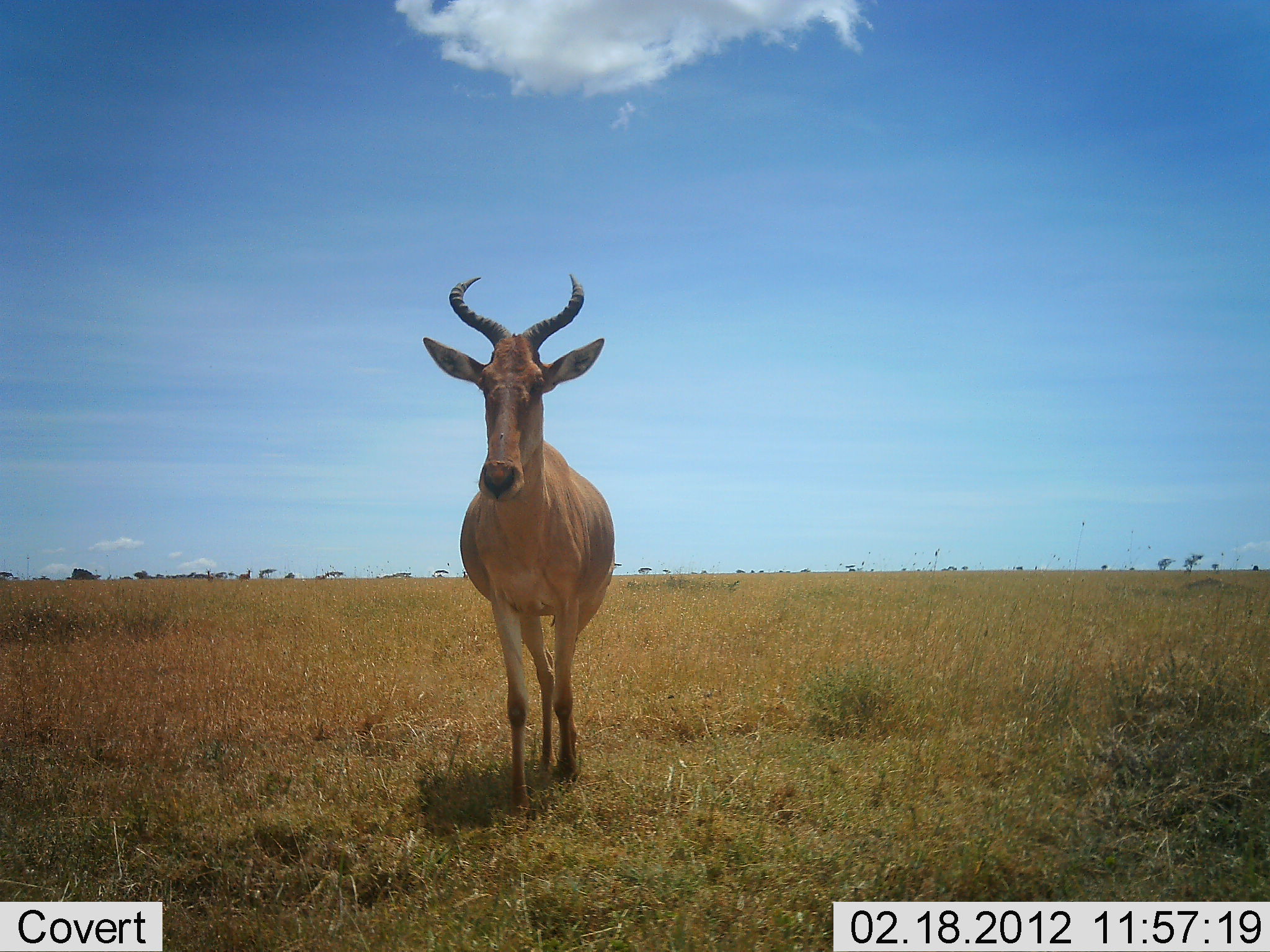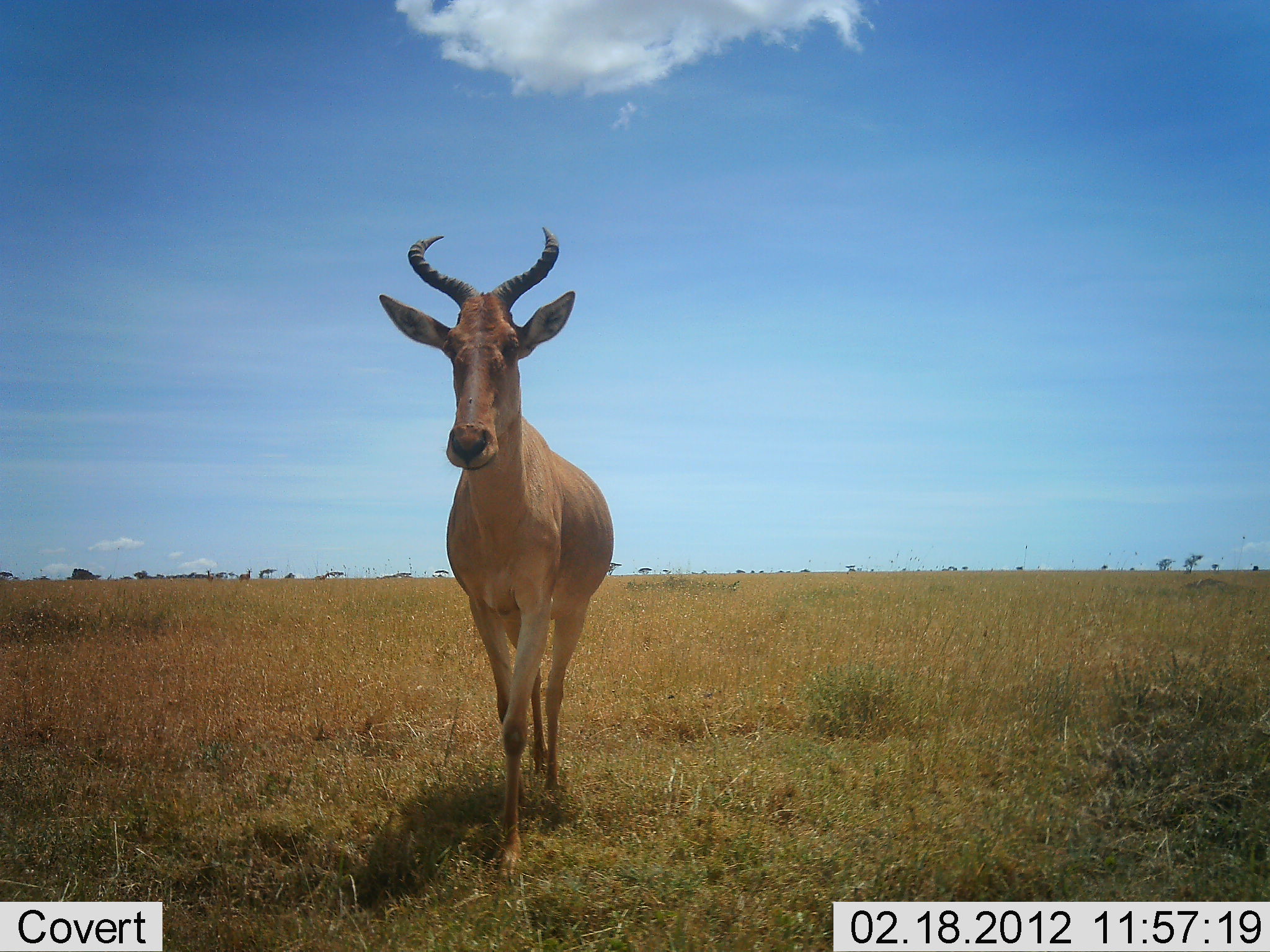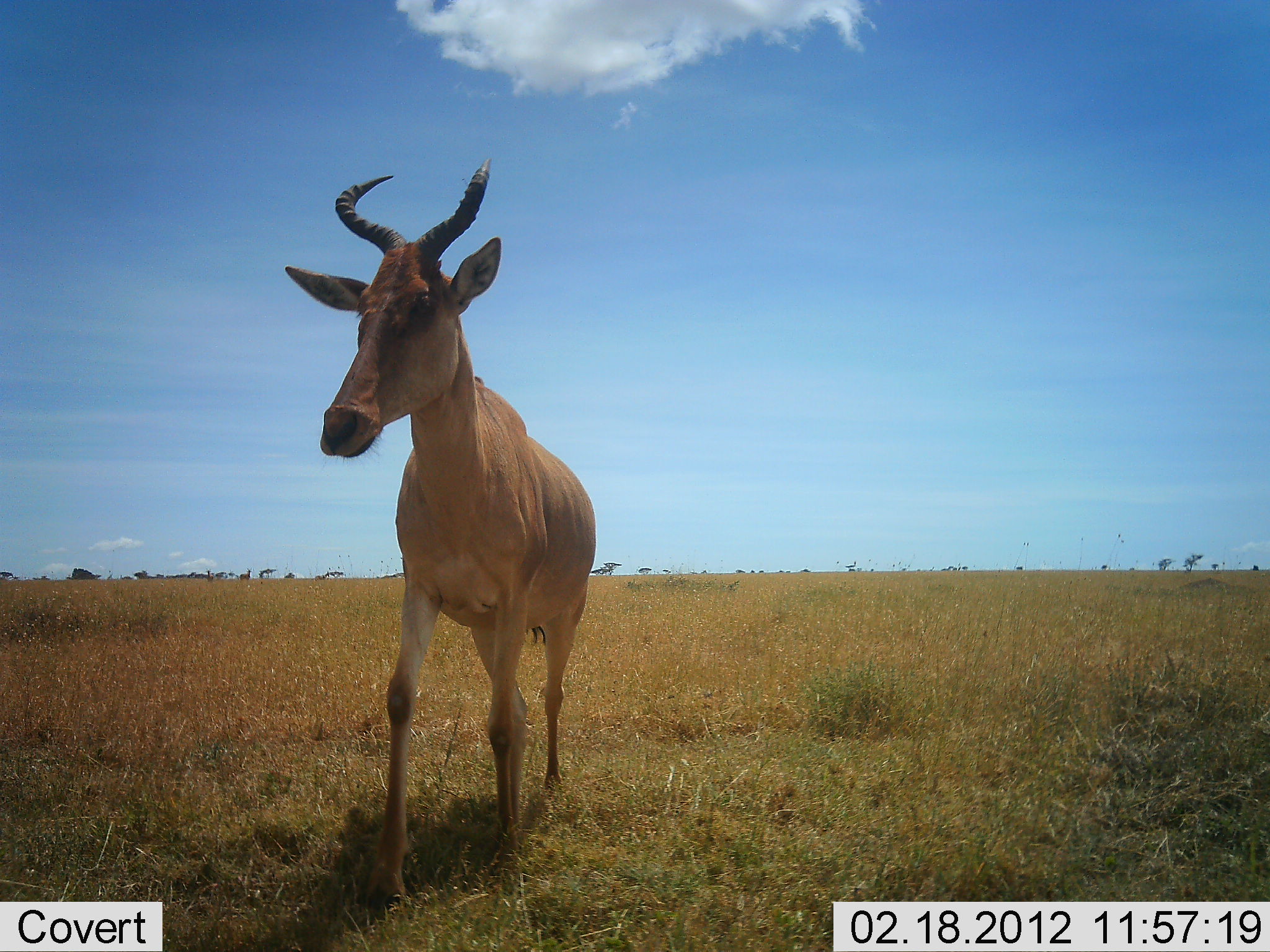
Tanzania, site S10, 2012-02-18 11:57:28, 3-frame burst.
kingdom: Animalia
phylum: Chordata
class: Mammalia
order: Artiodactyla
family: Bovidae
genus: Alcelaphus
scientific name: Alcelaphus buselaphus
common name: hartebeest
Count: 1.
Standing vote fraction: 13%.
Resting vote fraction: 0%.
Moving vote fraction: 87%.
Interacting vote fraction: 0%.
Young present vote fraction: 0%.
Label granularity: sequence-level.